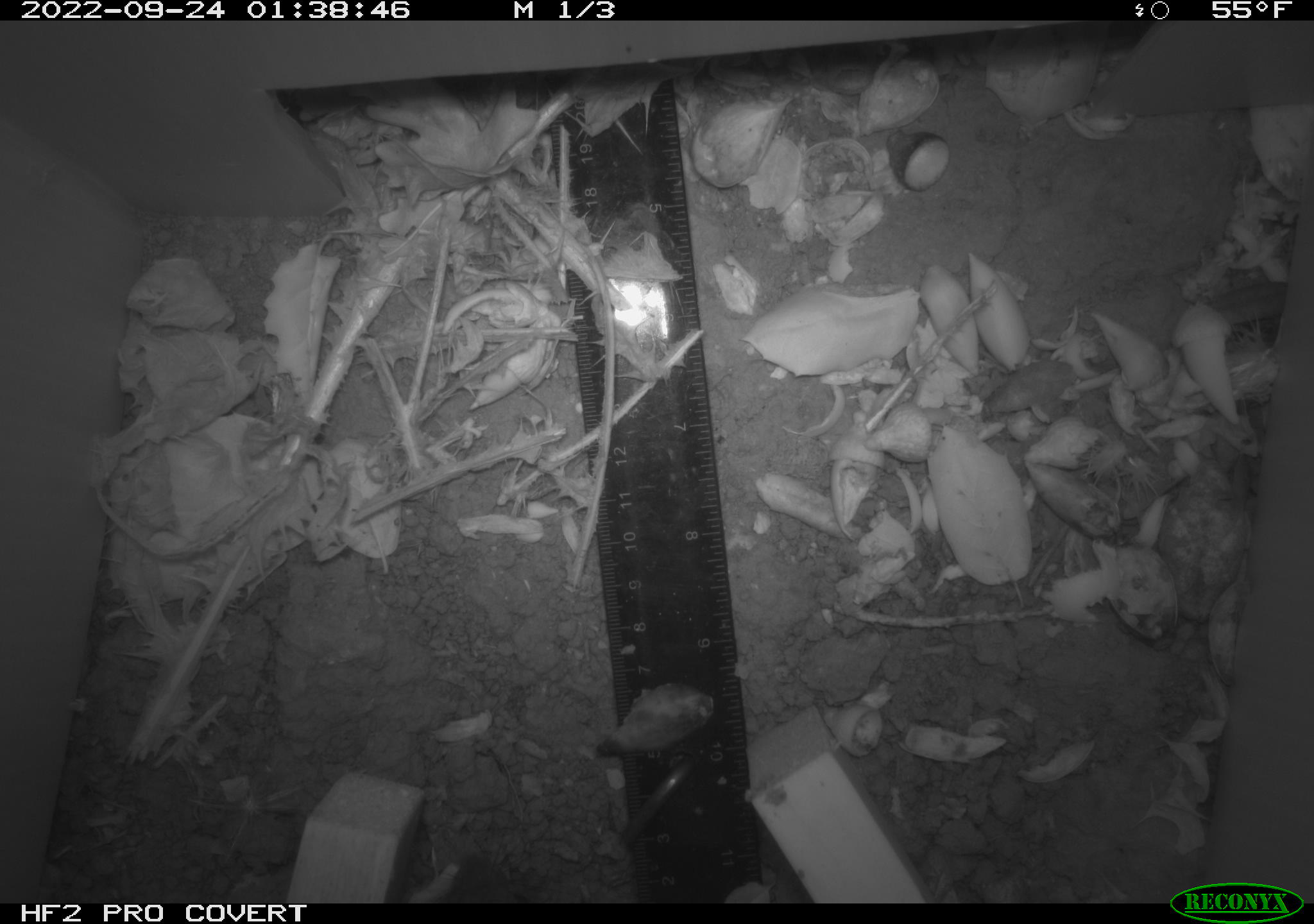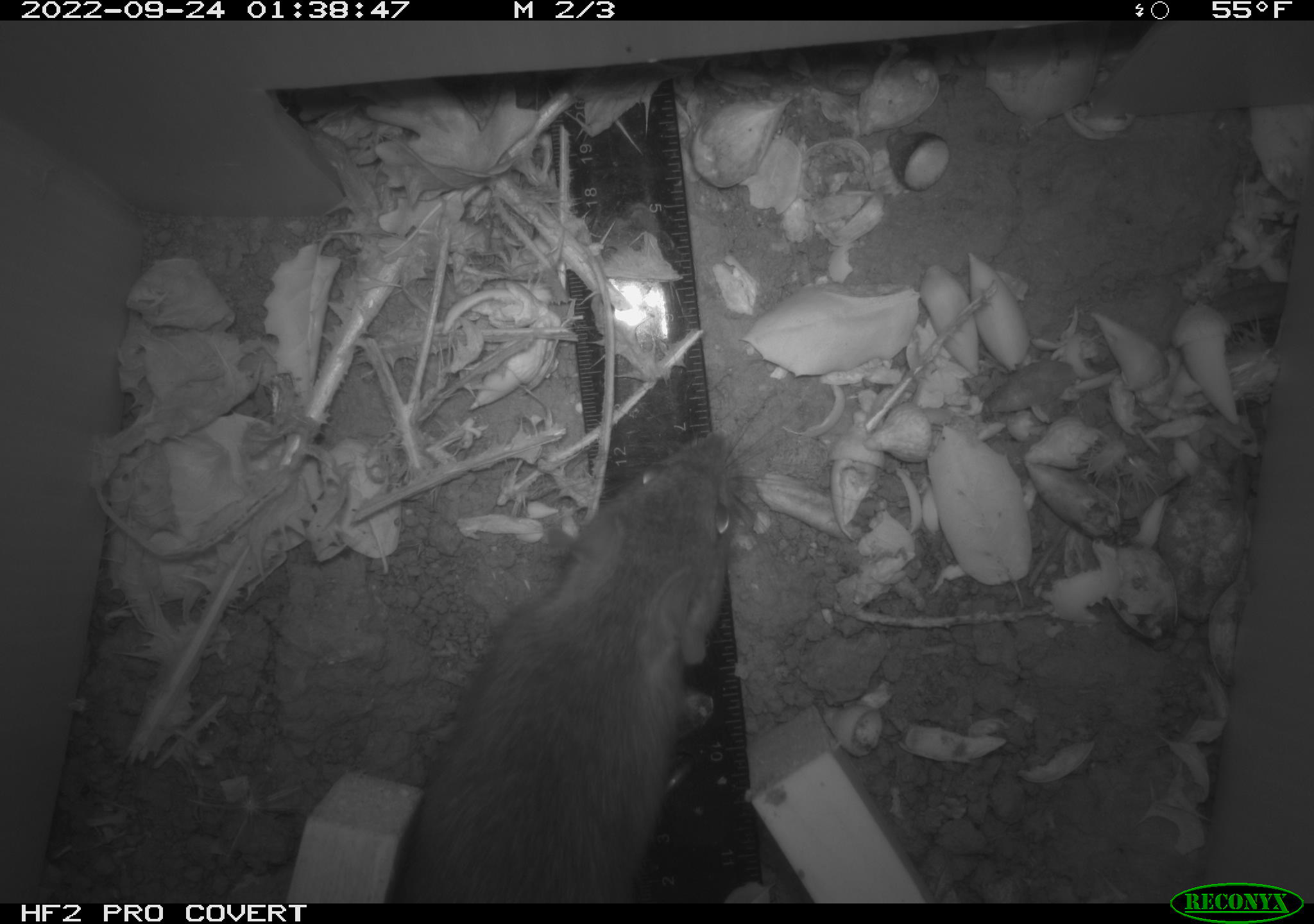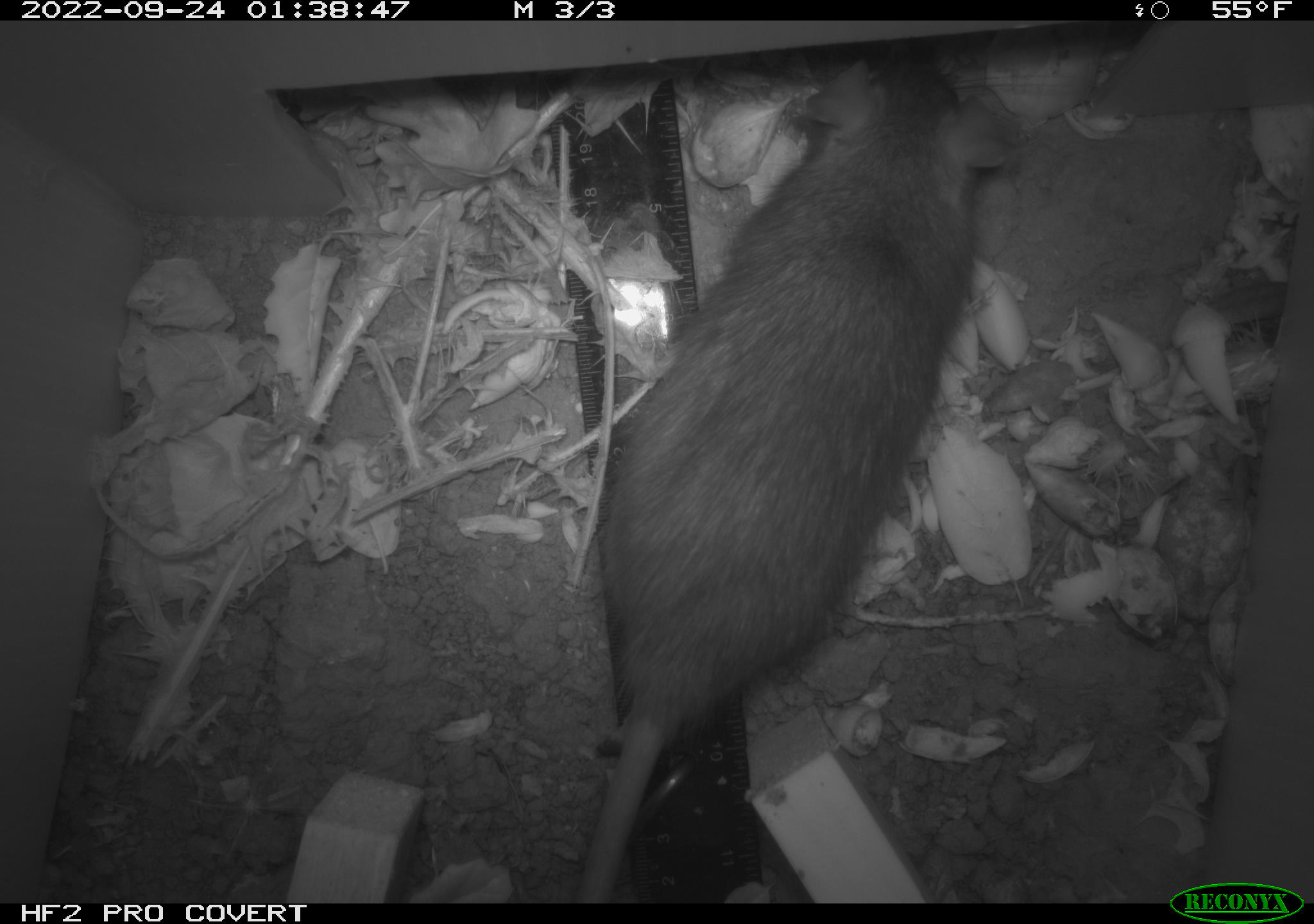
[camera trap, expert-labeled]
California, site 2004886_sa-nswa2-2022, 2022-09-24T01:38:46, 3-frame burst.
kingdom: Animalia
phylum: Chordata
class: Mammalia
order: Rodentia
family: Muridae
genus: Rattus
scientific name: Rattus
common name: rat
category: rattus species